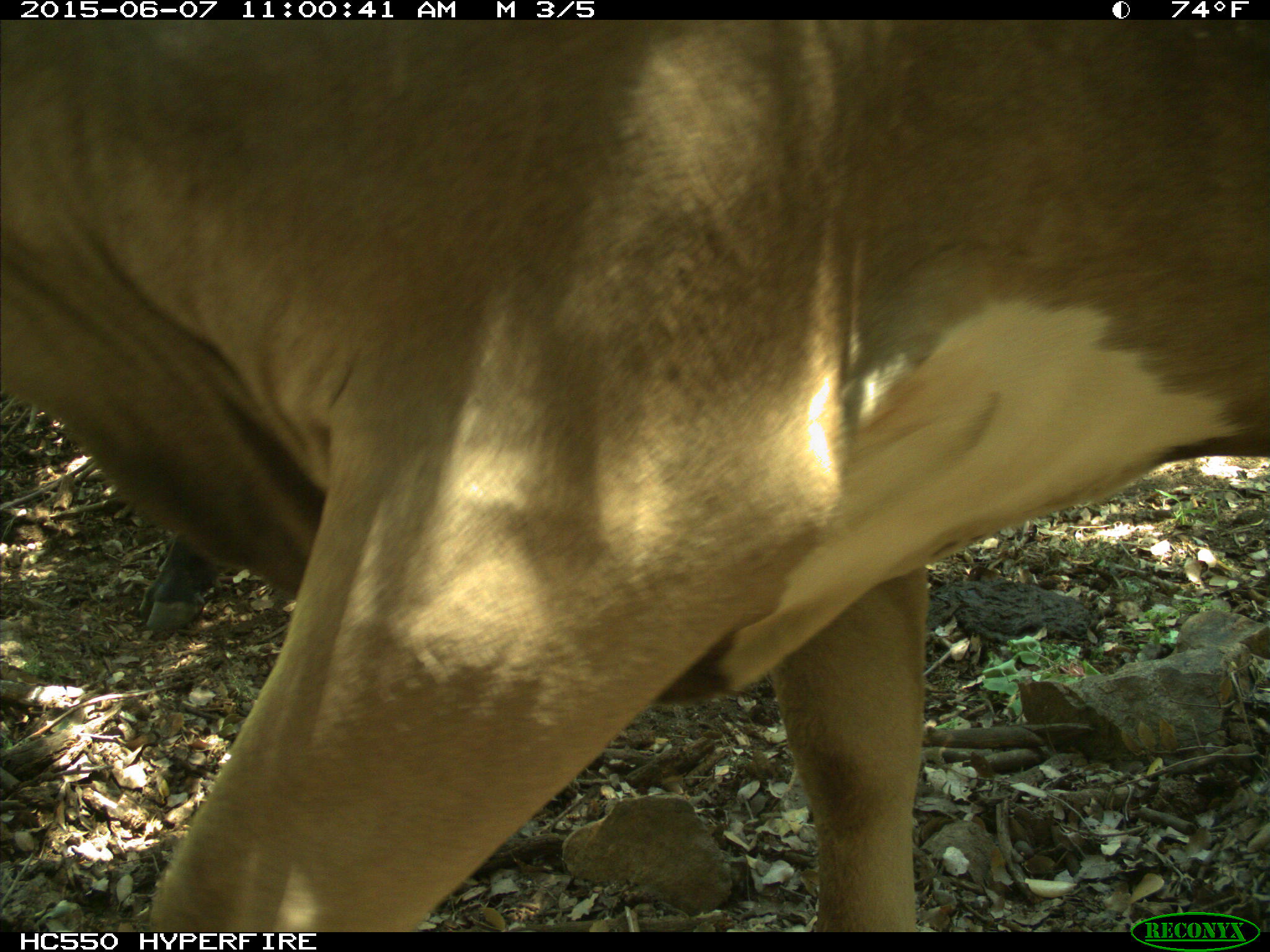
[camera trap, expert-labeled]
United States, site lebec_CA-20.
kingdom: Animalia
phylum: Chordata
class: Mammalia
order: Artiodactyla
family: Bovidae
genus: Bos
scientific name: Bos taurus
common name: domestic cow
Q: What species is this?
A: Bos taurus (domestic cow).